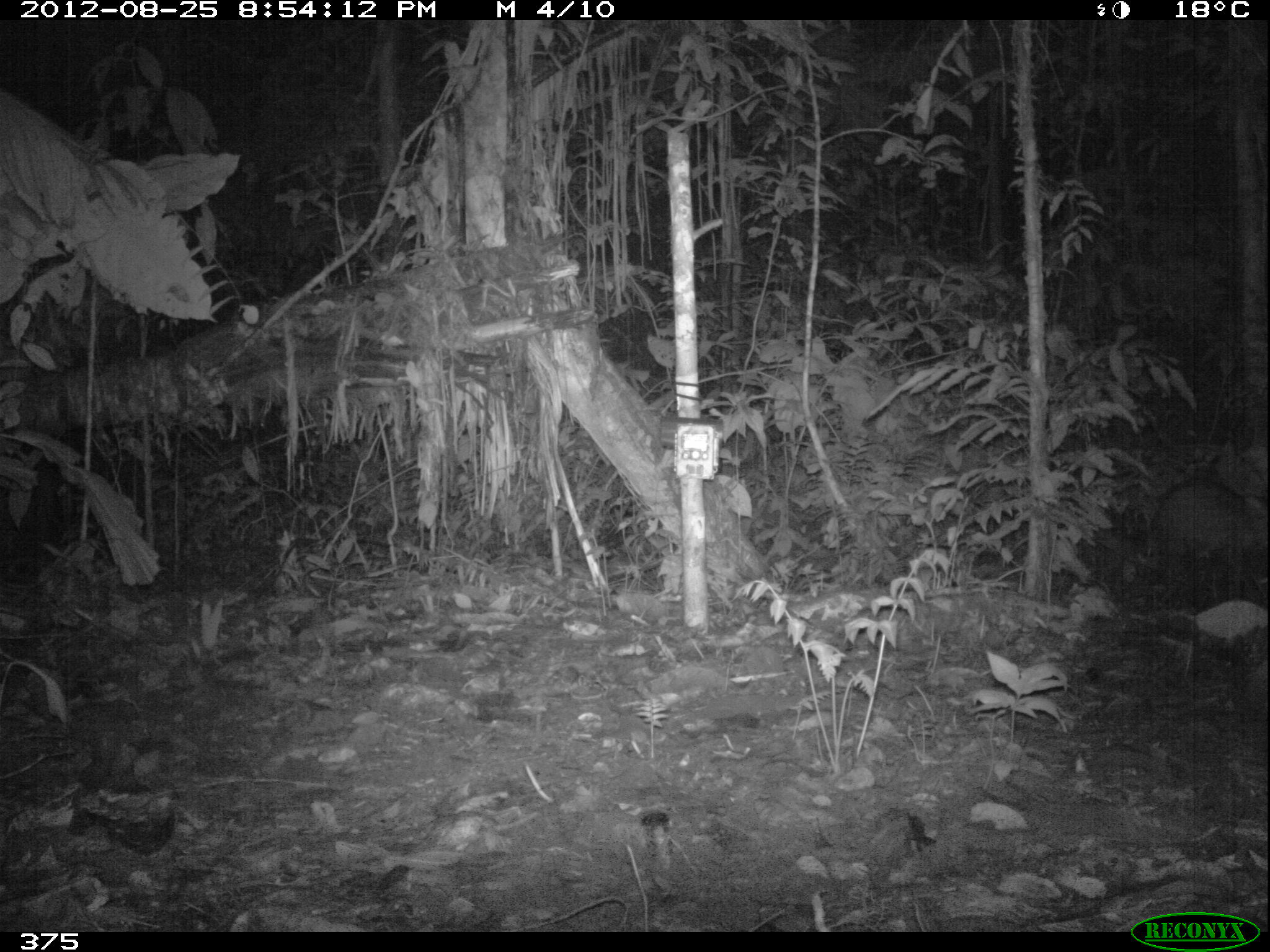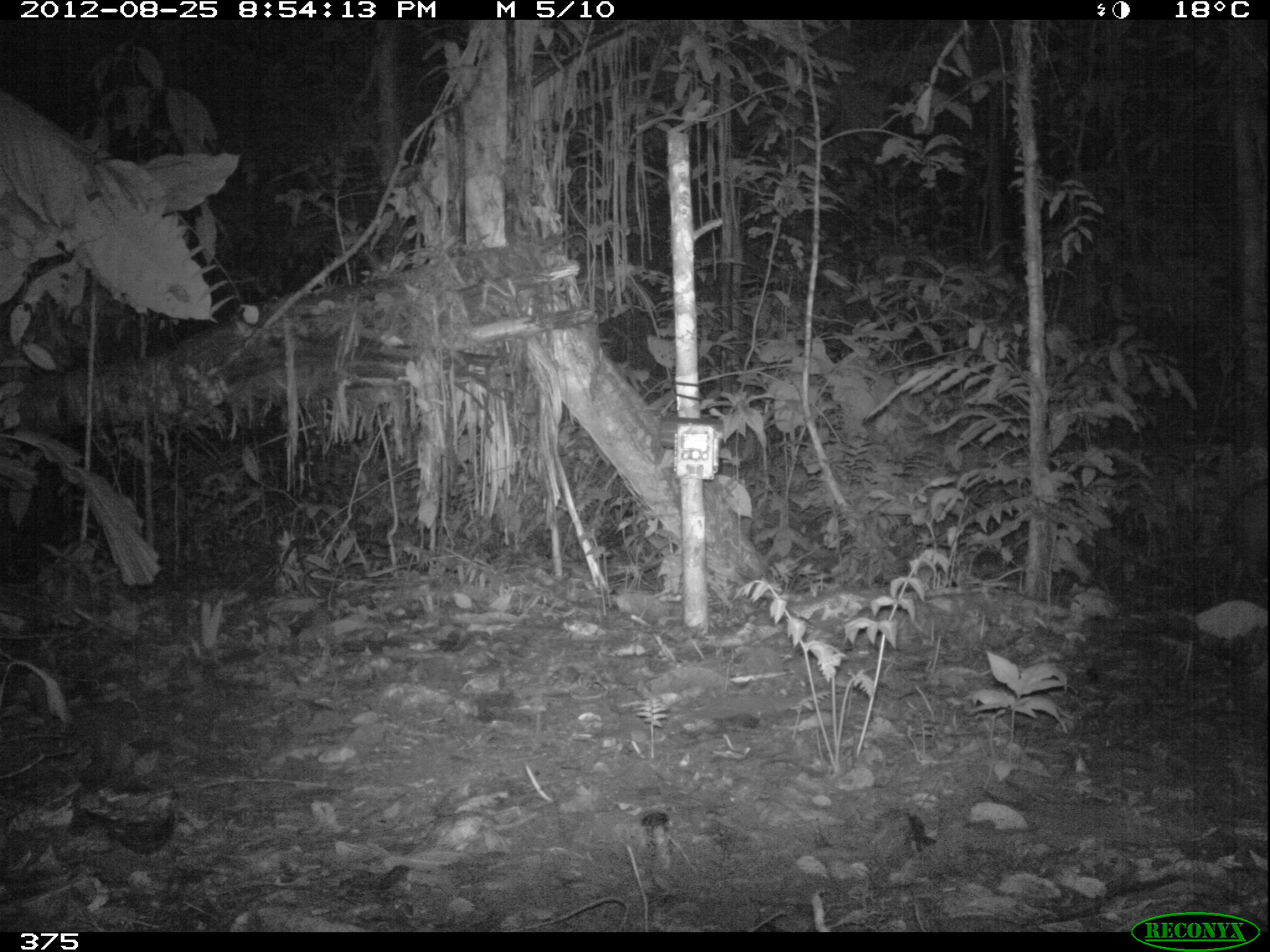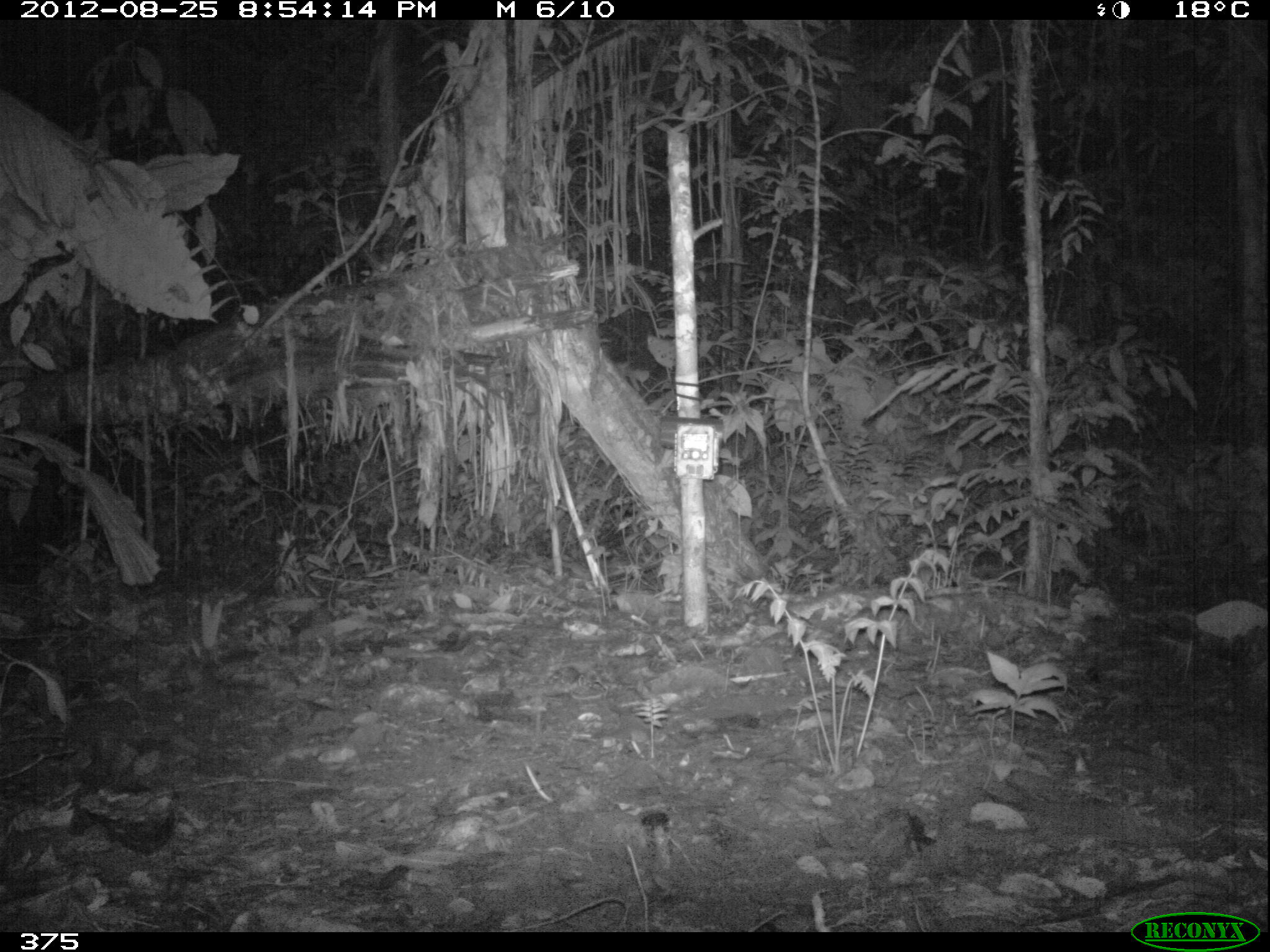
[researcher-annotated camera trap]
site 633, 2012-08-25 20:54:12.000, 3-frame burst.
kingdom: Animalia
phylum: Chordata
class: Mammalia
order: Artiodactyla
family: Tayassuidae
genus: Tayassu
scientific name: Tayassu pecari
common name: white-lipped peccary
Tayassu pecari (white-lipped peccary).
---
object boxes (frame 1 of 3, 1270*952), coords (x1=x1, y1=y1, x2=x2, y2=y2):
tayassu pecari: (x1=1141, y1=474, x2=1267, y2=584)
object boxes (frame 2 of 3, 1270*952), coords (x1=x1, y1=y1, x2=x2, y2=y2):
tayassu pecari: (x1=1216, y1=471, x2=1269, y2=600)